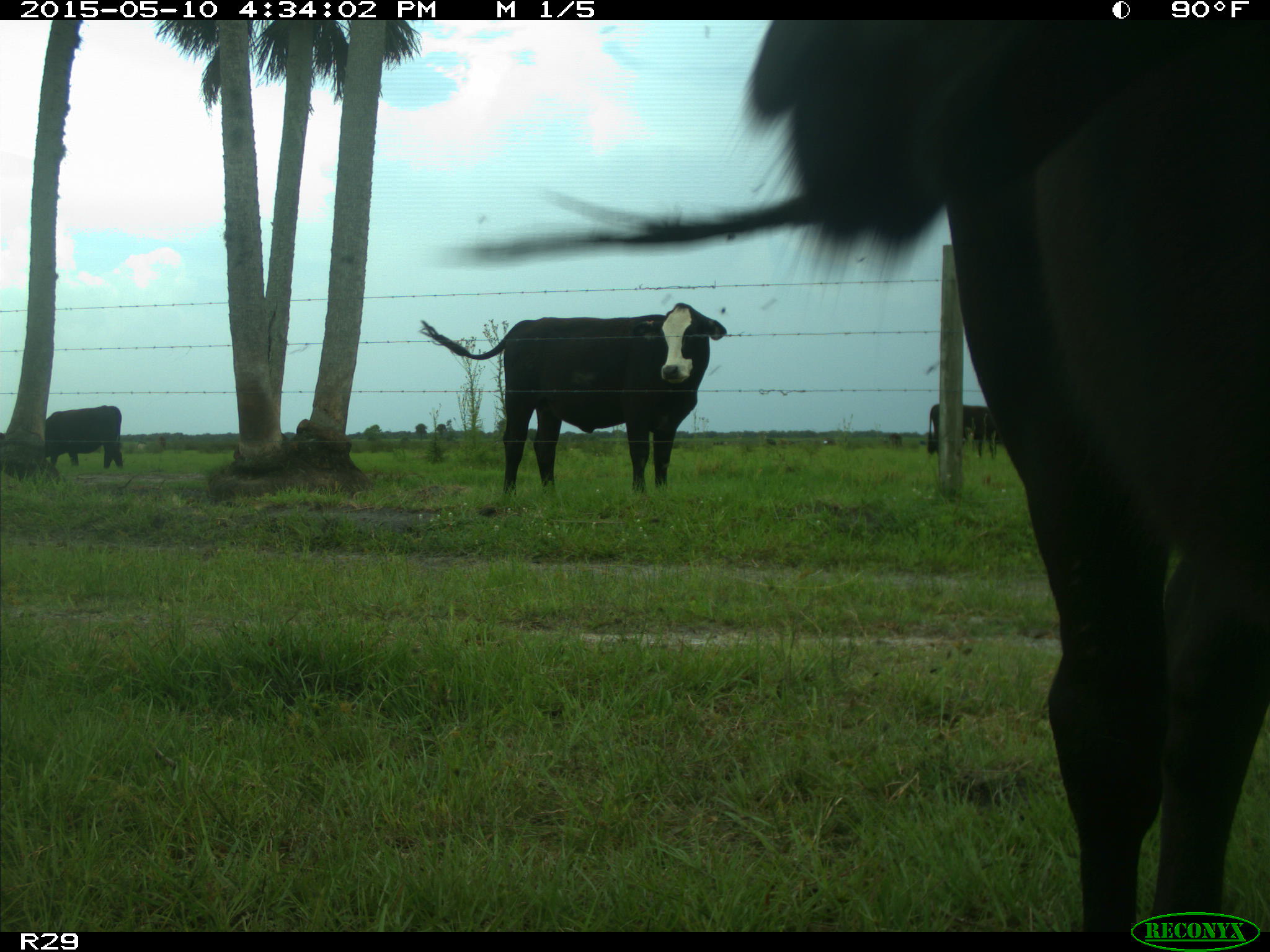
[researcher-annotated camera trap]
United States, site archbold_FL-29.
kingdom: Animalia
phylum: Chordata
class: Mammalia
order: Artiodactyla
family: Bovidae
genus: Bos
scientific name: Bos taurus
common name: domestic cow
Bos taurus (domestic cow).